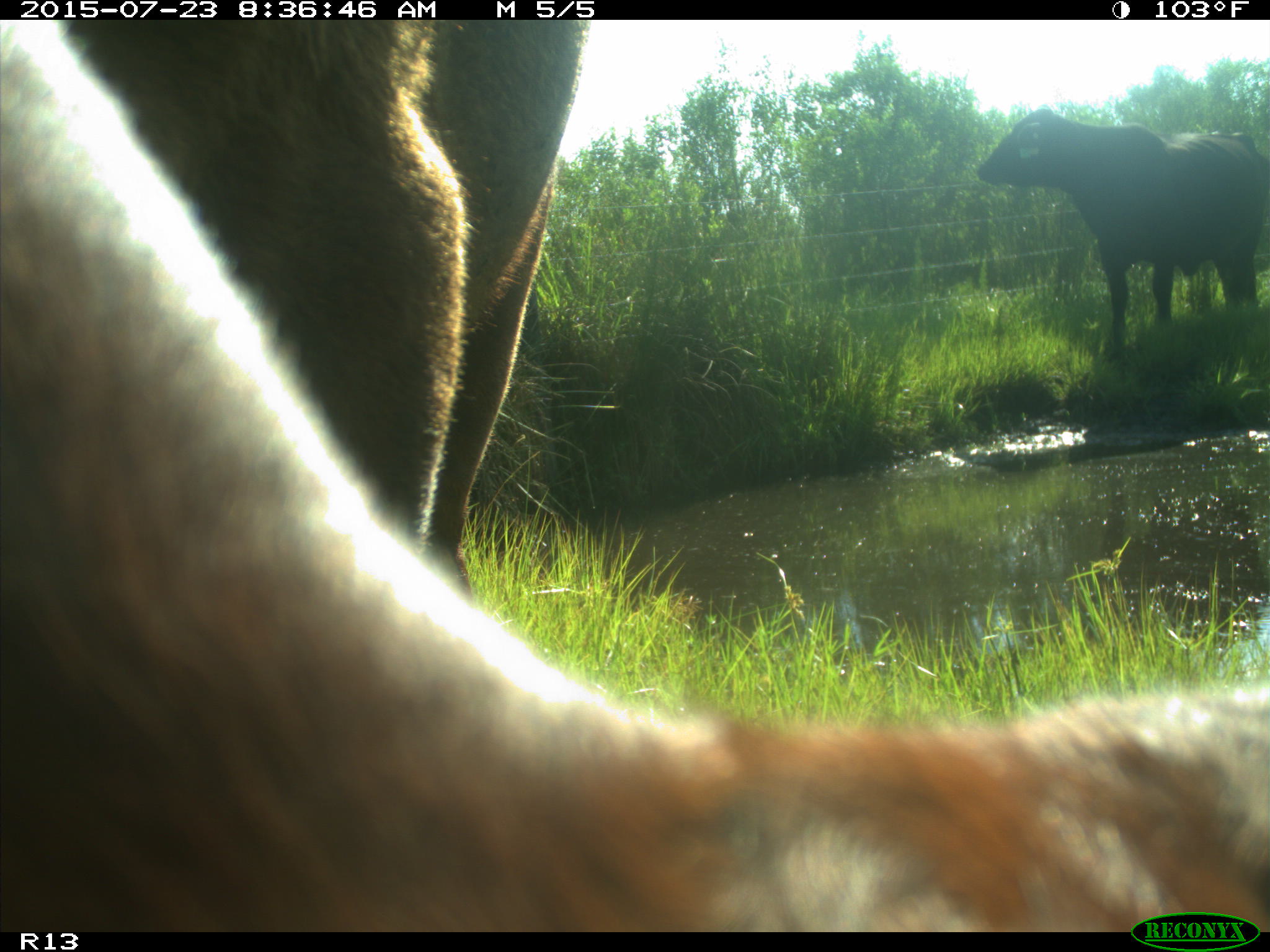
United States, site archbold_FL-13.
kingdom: Animalia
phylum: Chordata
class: Mammalia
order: Artiodactyla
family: Bovidae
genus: Bos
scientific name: Bos taurus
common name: domestic cow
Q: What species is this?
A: Bos taurus (domestic cow).